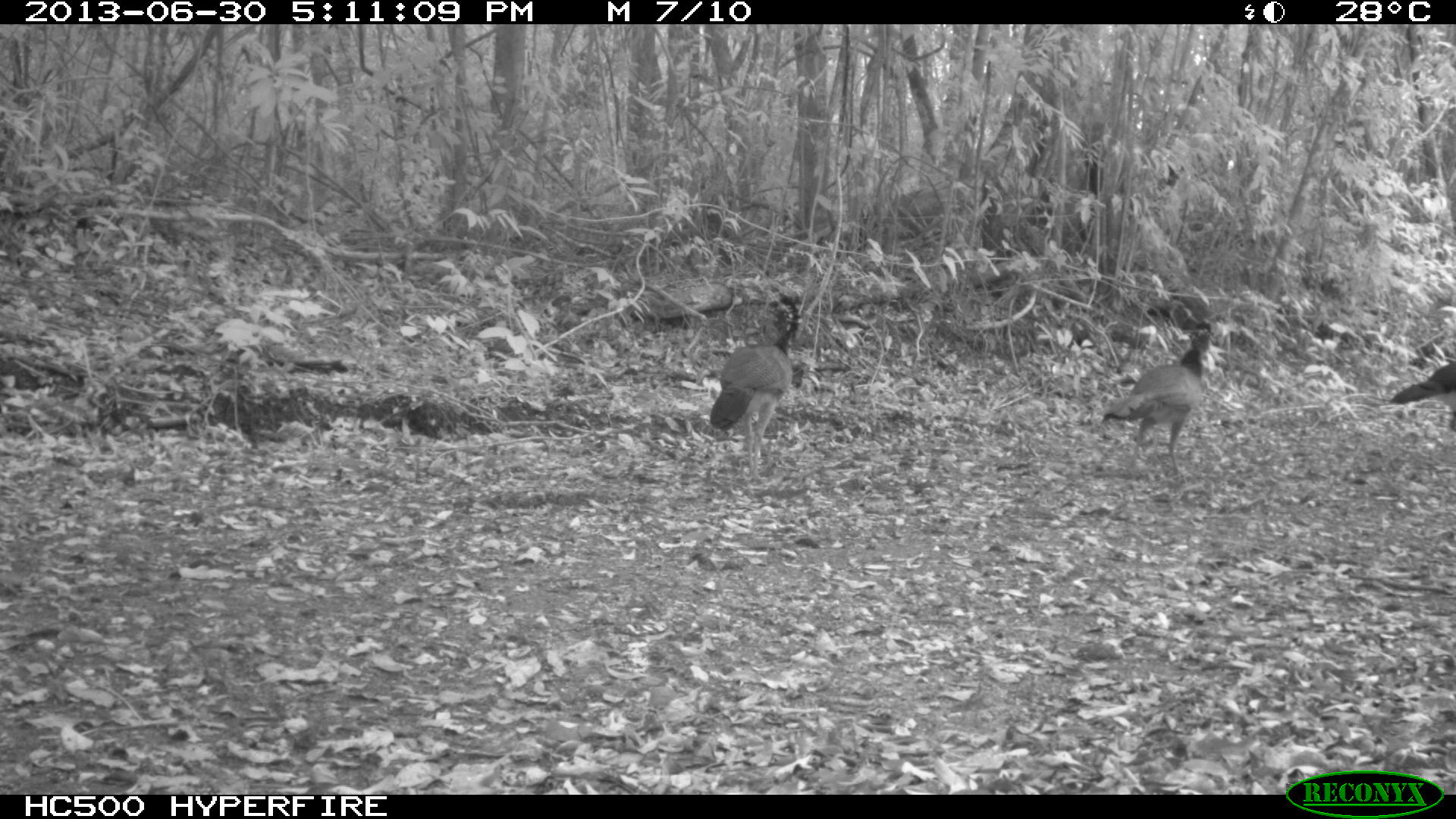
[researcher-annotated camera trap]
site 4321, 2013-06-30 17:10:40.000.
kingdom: Animalia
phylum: Chordata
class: Aves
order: Galliformes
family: Cracidae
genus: Crax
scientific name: Crax rubra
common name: great curassow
Crax rubra (great curassow), count 4.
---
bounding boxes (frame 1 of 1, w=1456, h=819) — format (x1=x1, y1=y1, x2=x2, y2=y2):
crax rubra: (x1=1101, y1=319, x2=1216, y2=475); (x1=710, y1=290, x2=800, y2=482); (x1=1388, y1=361, x2=1456, y2=413)